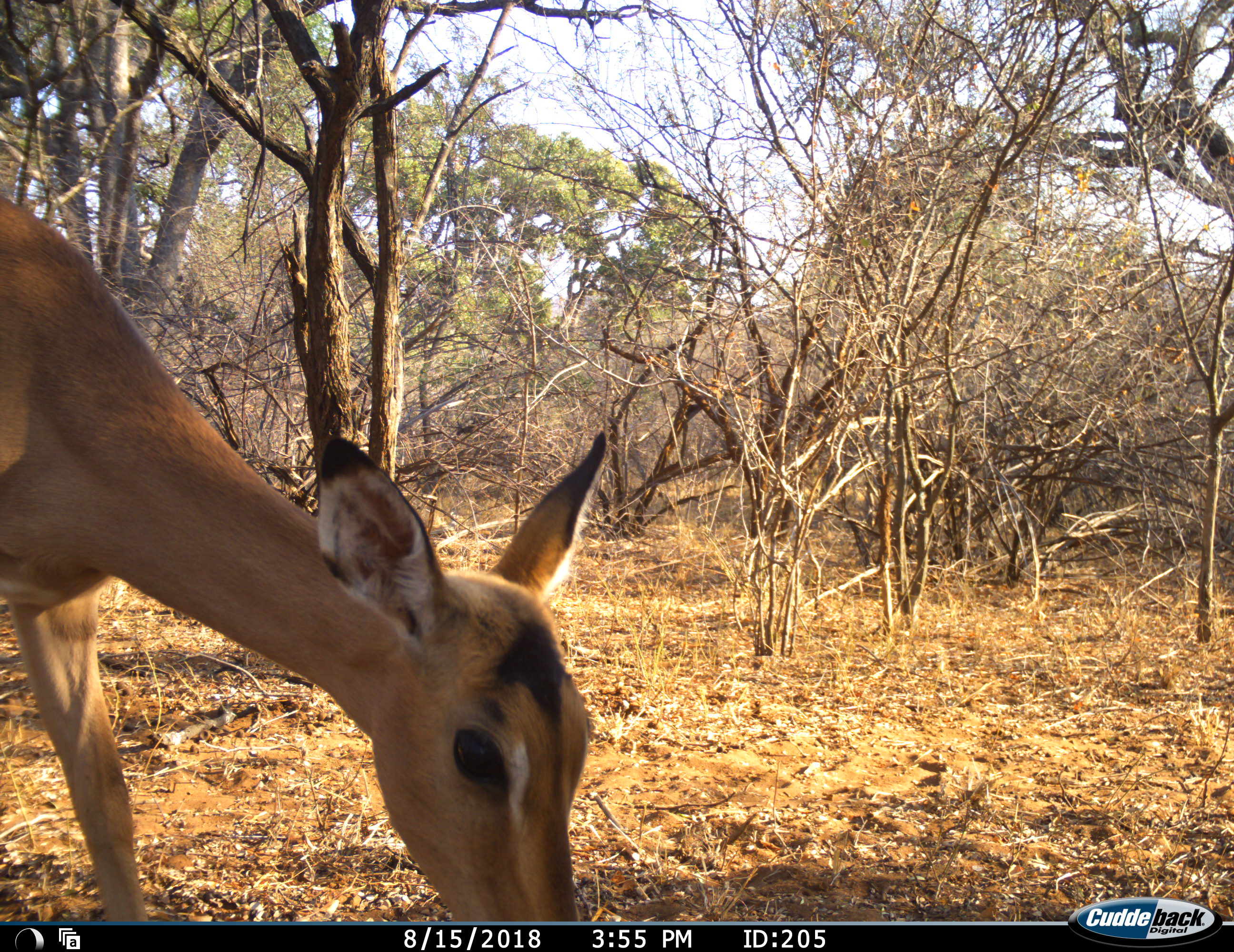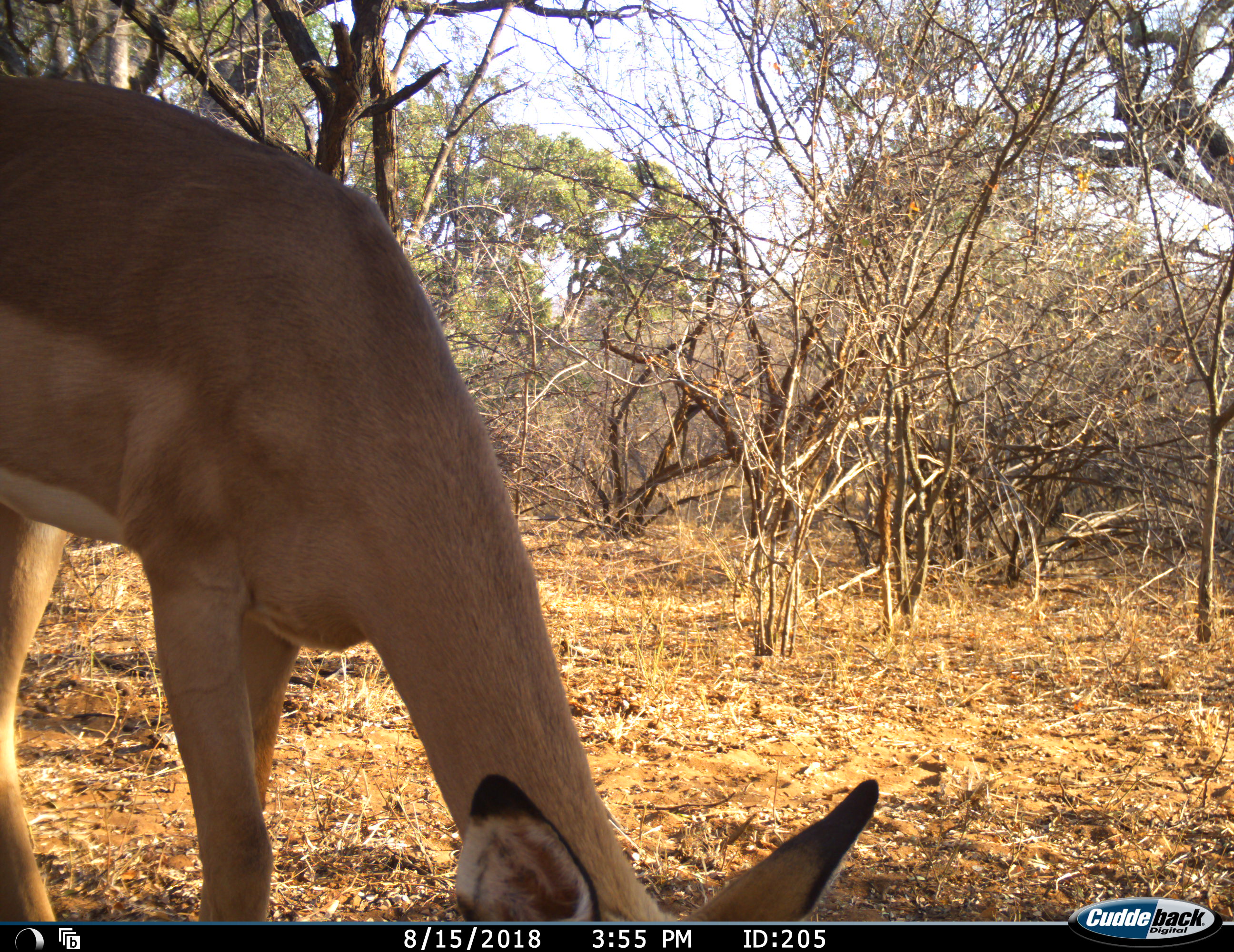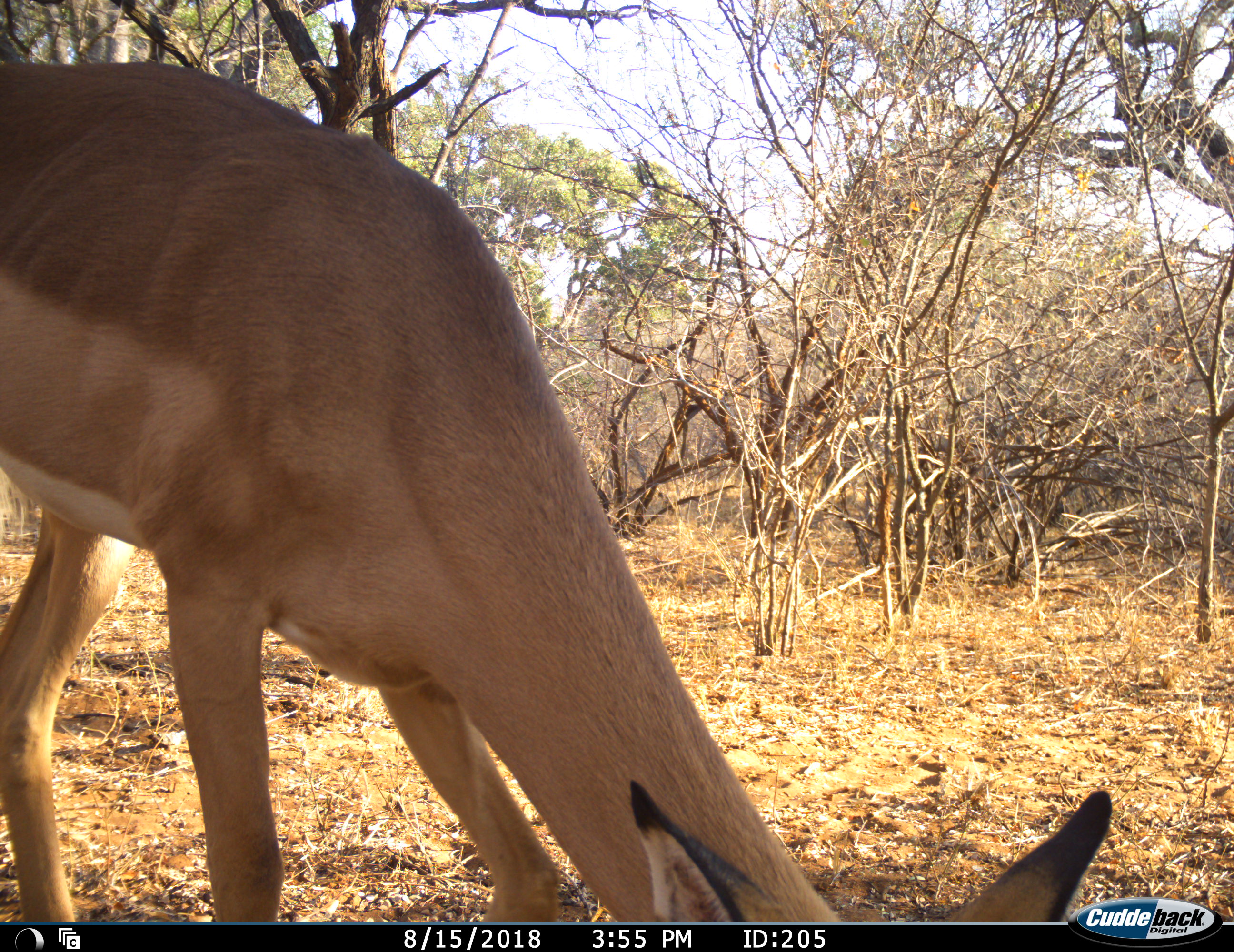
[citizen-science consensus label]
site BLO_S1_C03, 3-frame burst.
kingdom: Animalia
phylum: Chordata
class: Mammalia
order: Artiodactyla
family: Bovidae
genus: Aepyceros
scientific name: Aepyceros melampus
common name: impala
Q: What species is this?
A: Impala (Aepyceros melampus).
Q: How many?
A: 1.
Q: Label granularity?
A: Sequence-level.